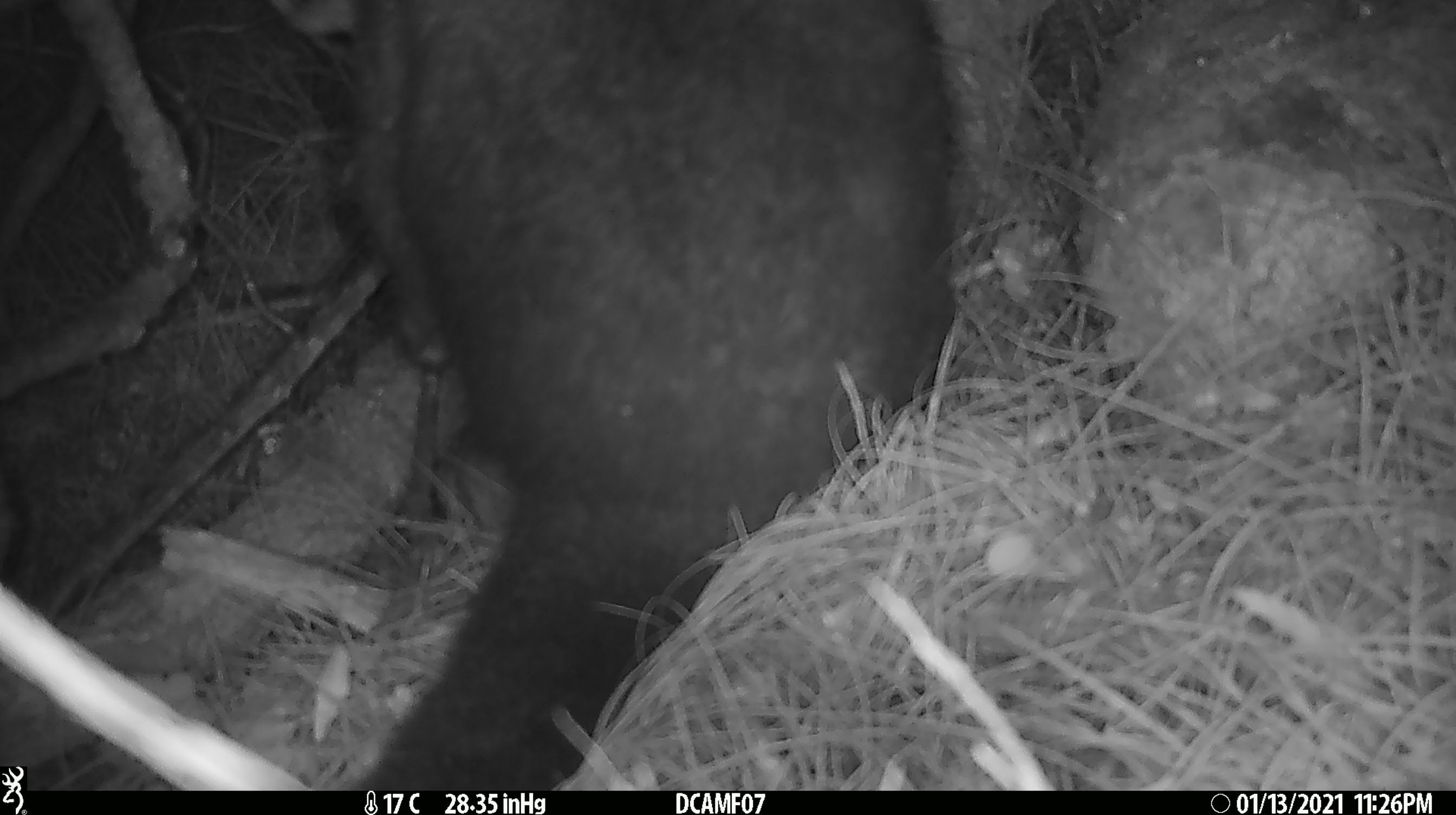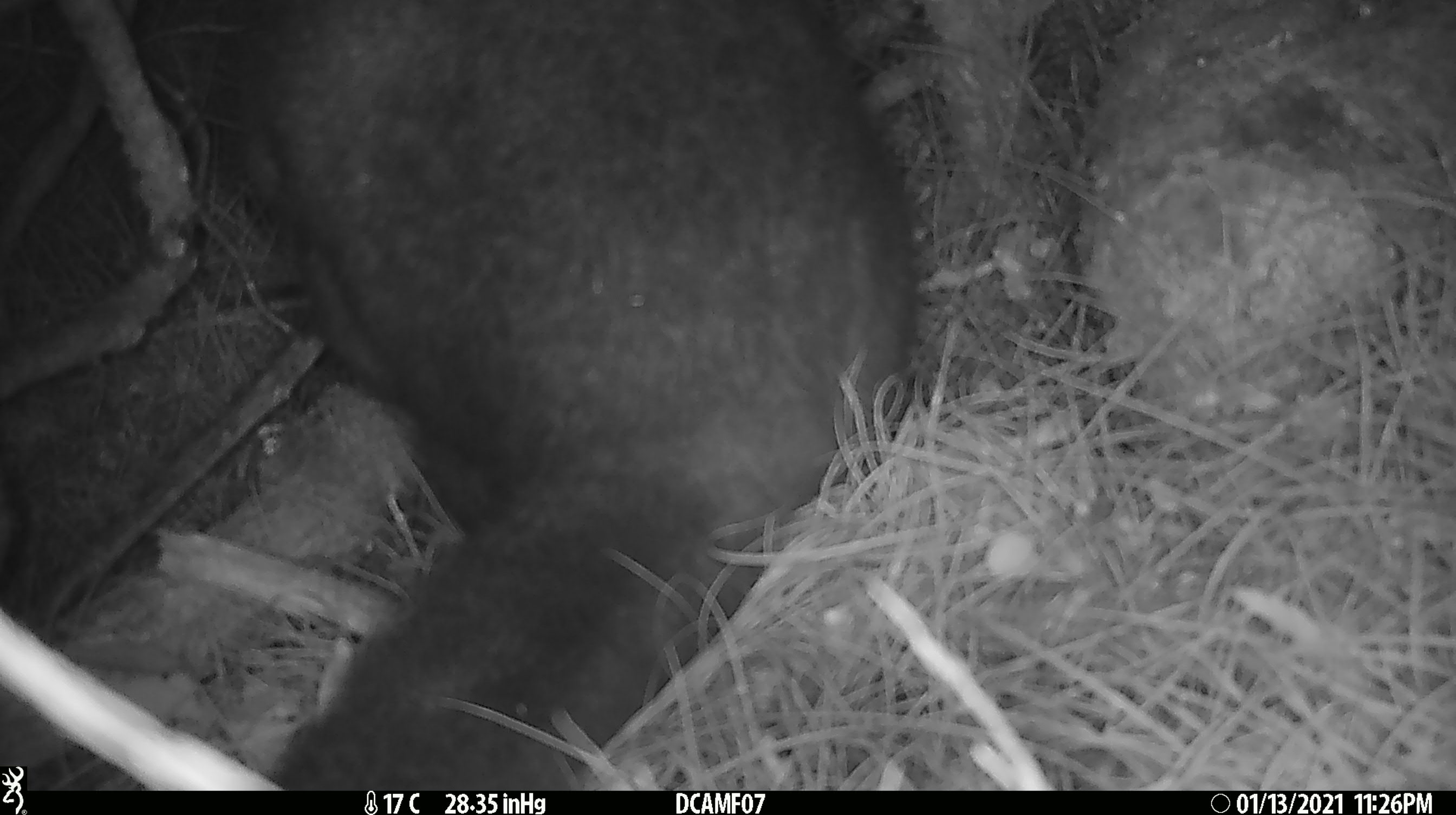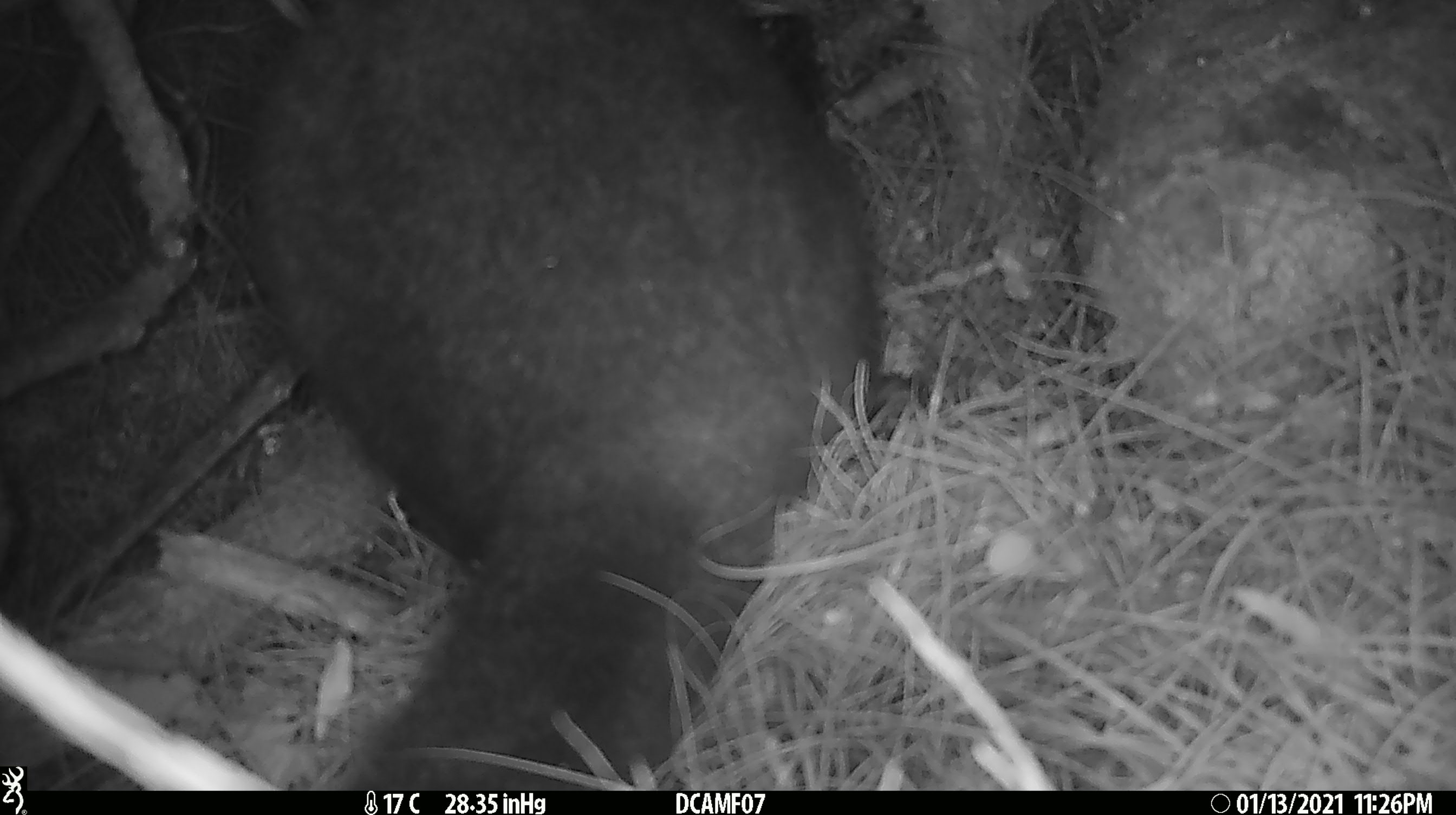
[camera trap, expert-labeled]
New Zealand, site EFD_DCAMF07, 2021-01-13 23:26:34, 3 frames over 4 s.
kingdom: Animalia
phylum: Chordata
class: Mammalia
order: Diprotodontia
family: Phalangeridae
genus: Trichosurus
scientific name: Trichosurus vulpecula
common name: common brushtail possum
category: possum